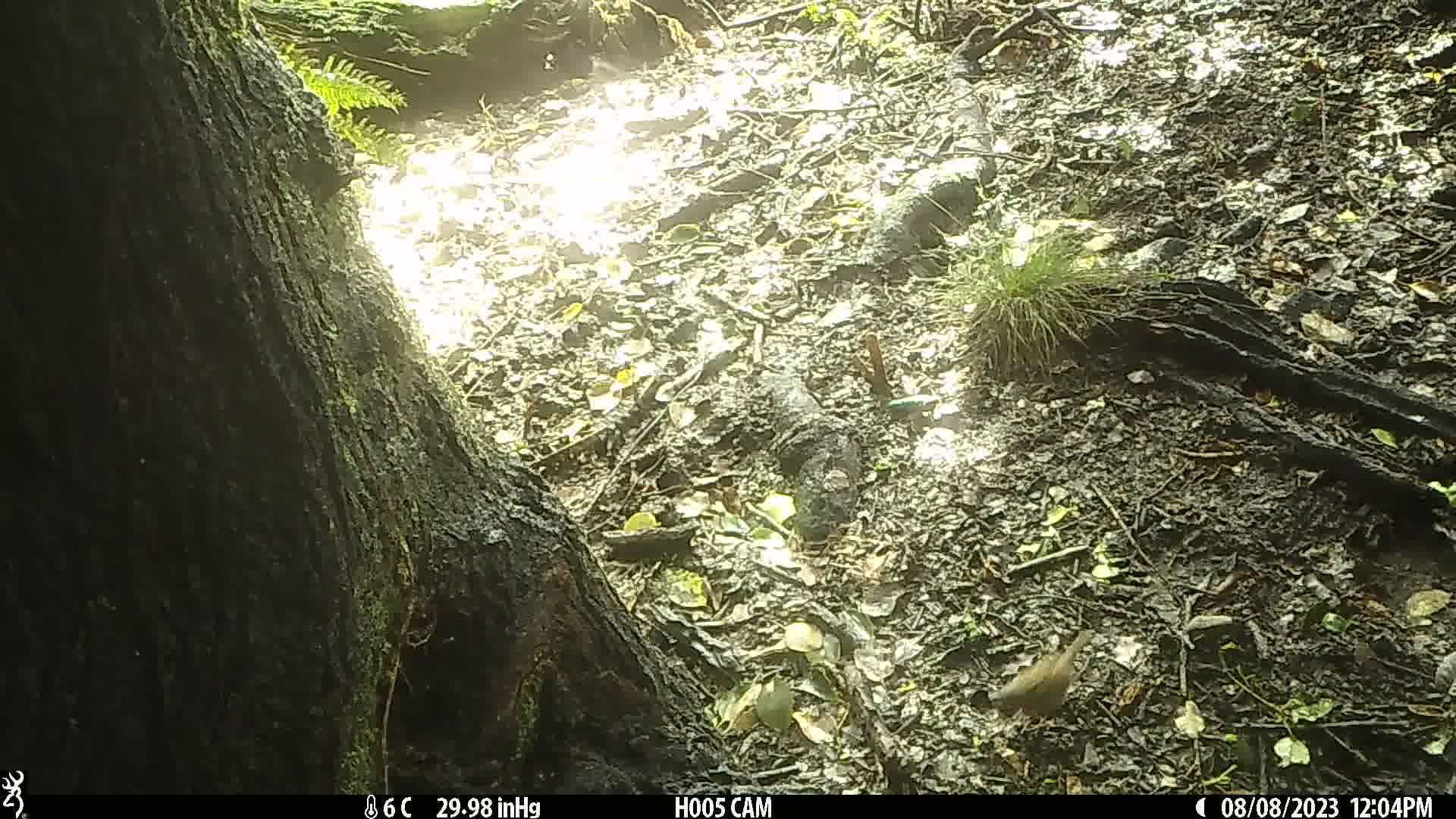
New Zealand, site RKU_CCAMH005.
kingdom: Animalia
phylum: Chordata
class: Aves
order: Passeriformes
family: Prunellidae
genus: Prunella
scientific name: Prunella modularis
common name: dunnock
Dunnock (Prunella modularis).